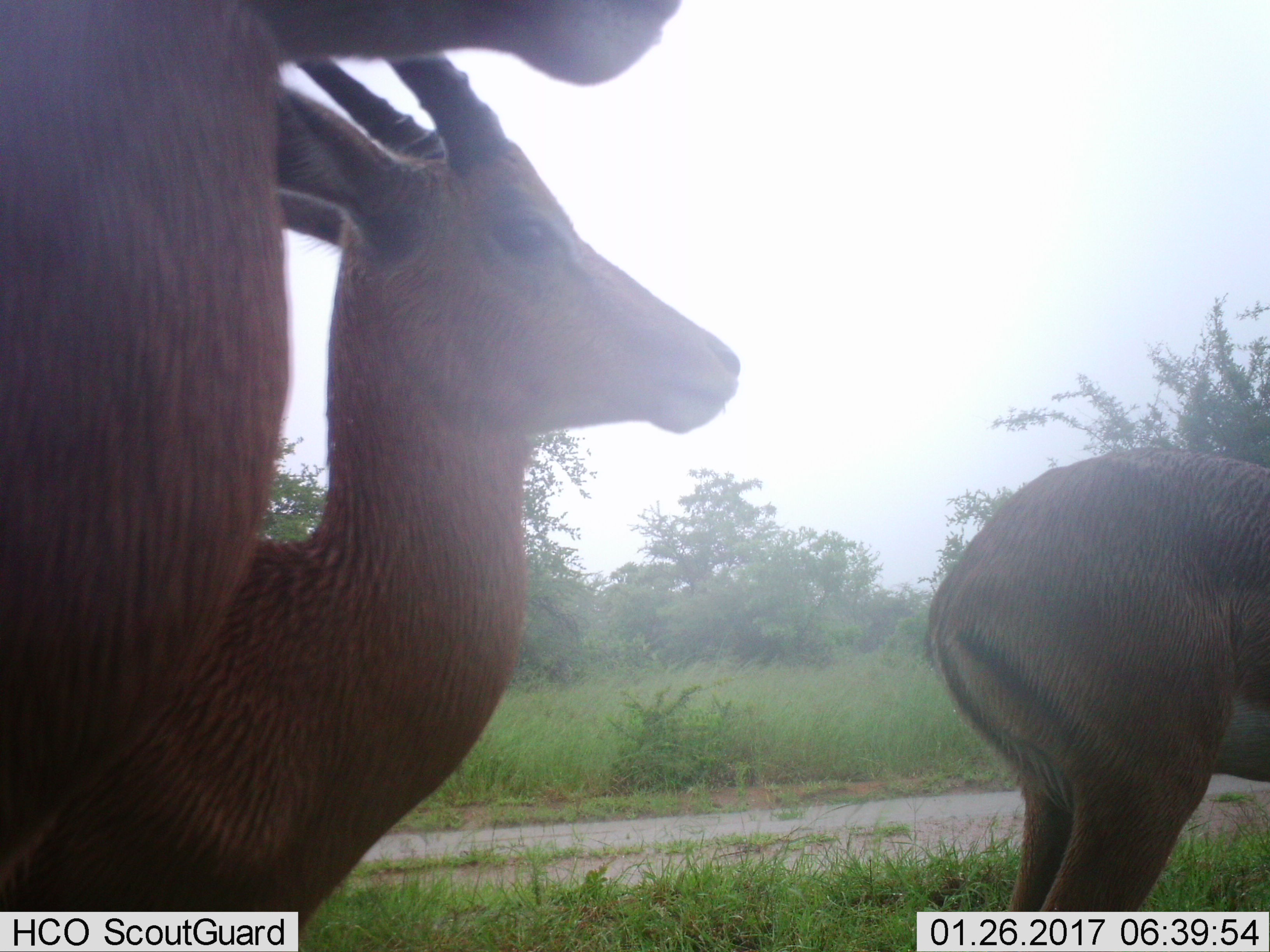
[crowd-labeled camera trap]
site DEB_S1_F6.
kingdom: Animalia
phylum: Chordata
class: Mammalia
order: Artiodactyla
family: Bovidae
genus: Aepyceros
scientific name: Aepyceros melampus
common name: impala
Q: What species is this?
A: Impala (Aepyceros melampus).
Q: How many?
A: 3.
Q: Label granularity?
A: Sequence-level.